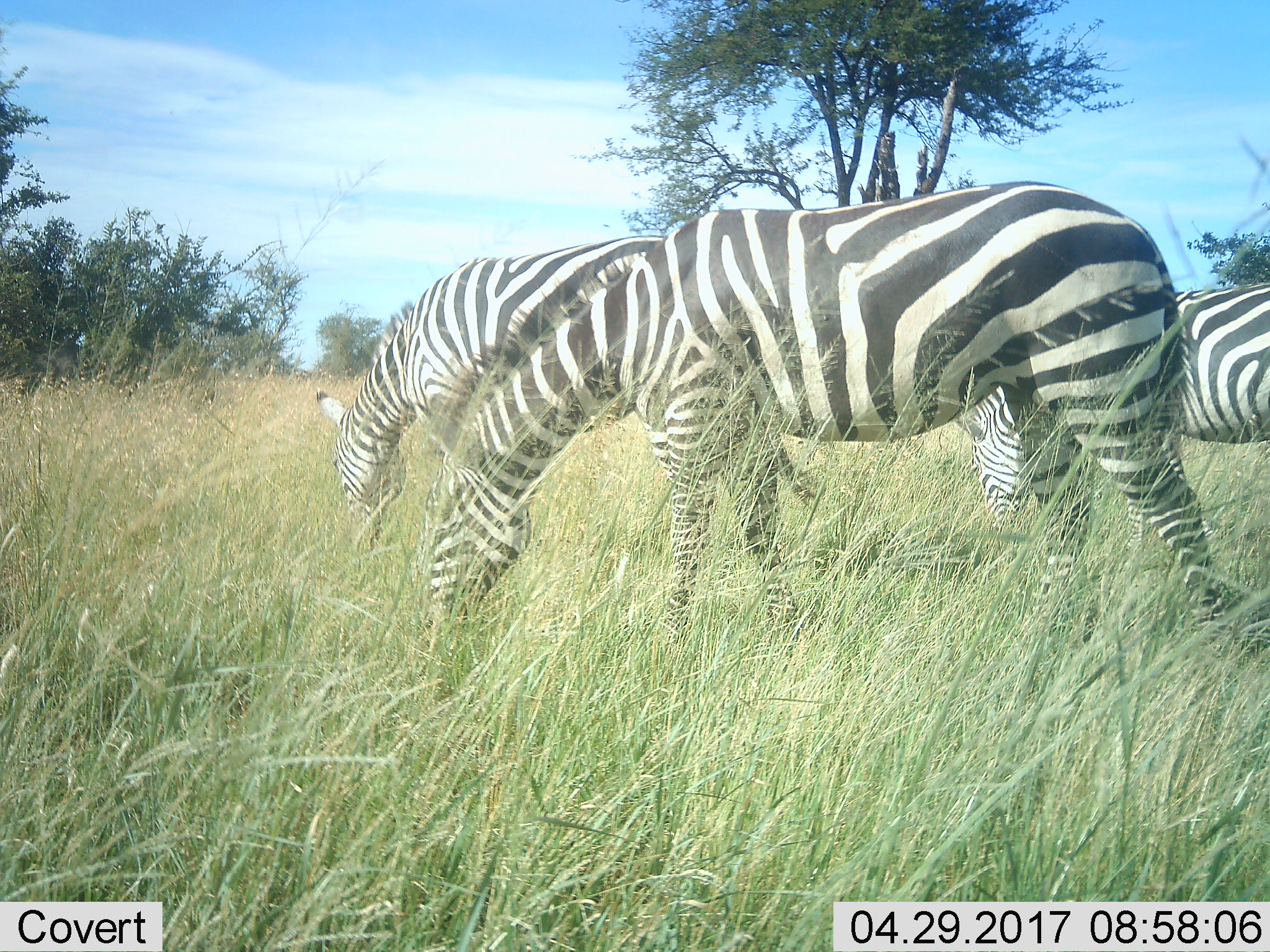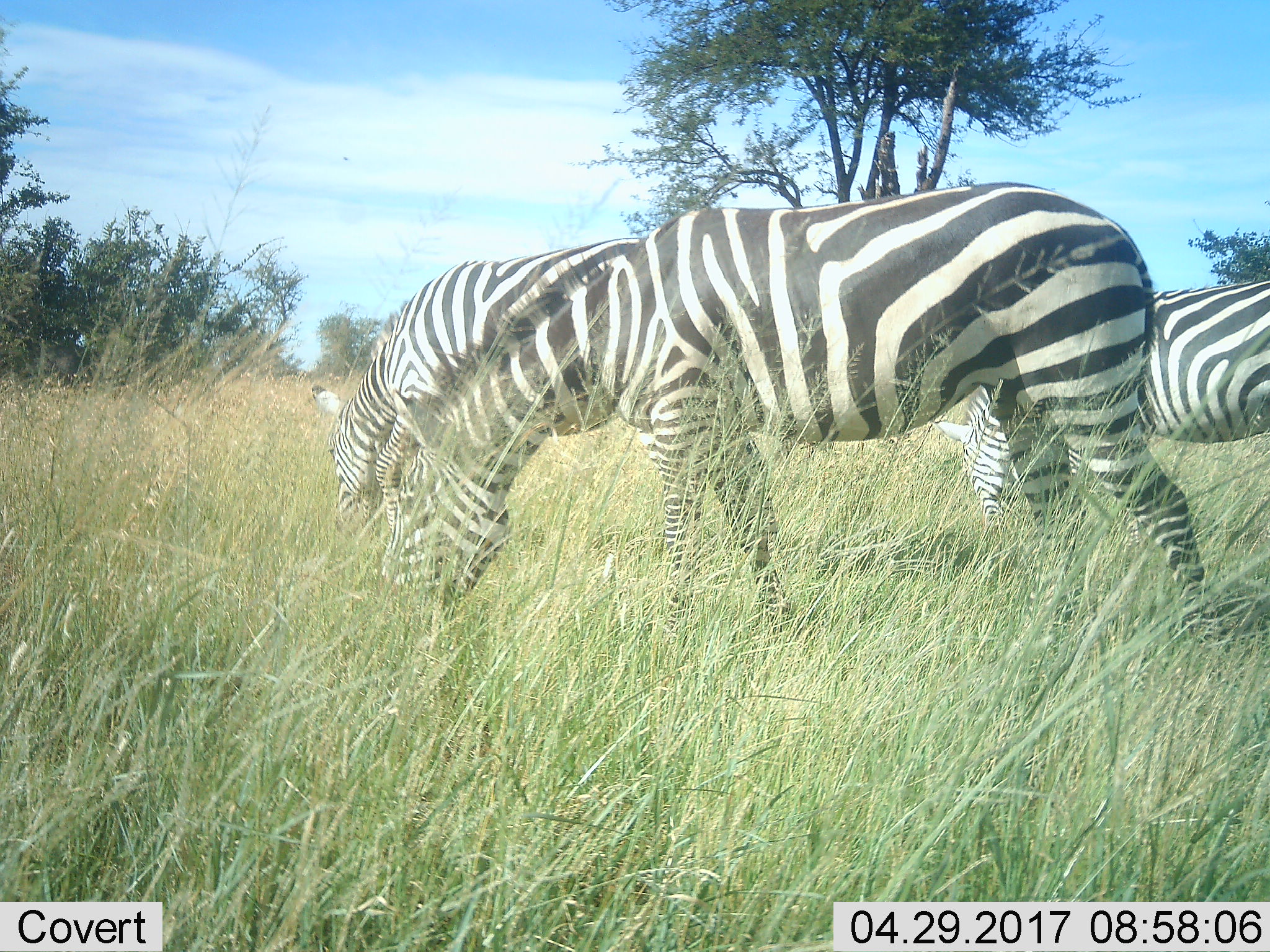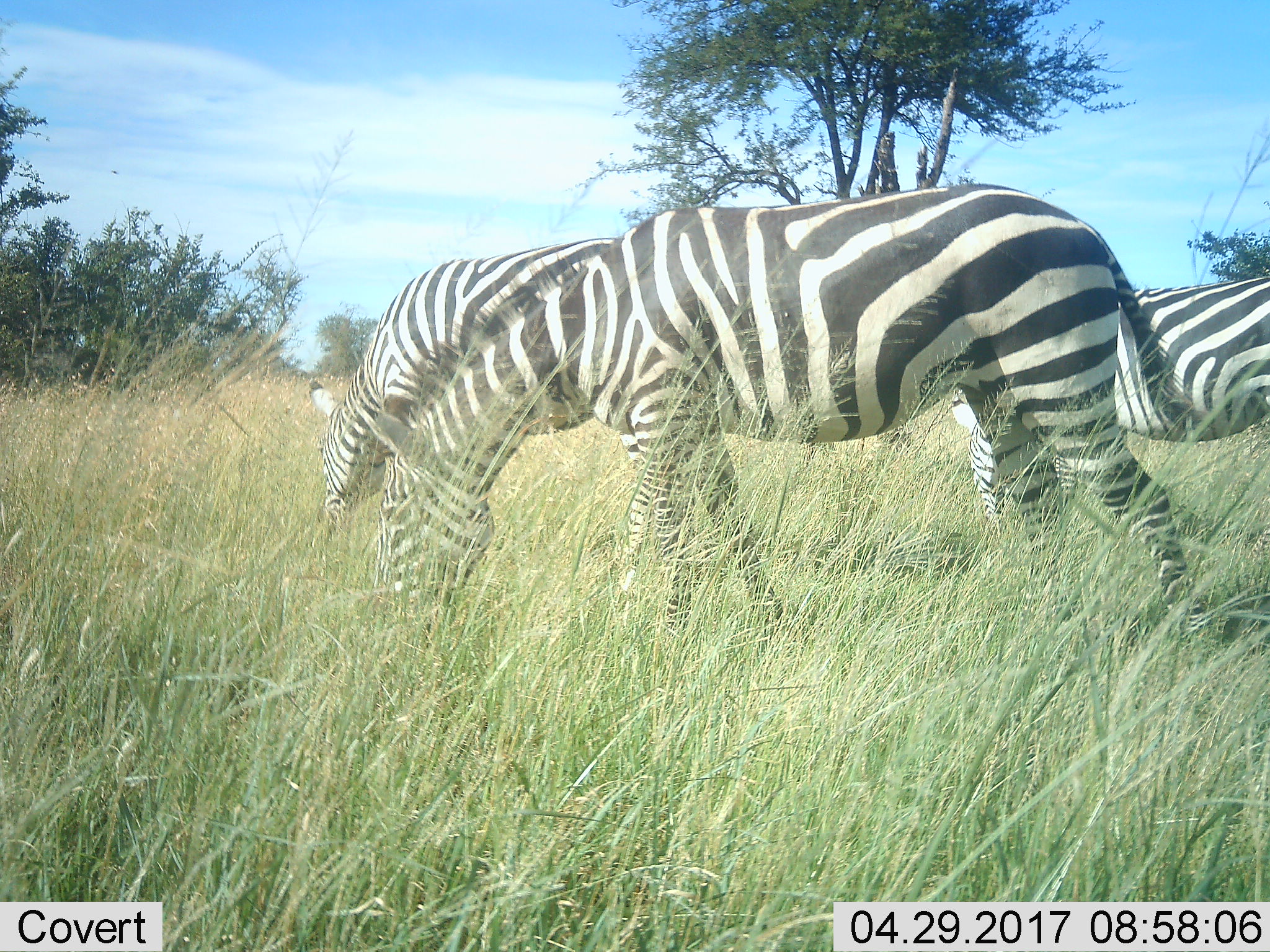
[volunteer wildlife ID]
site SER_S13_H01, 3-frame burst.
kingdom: Animalia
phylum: Chordata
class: Mammalia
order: Perissodactyla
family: Equidae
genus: Equus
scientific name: Equus quagga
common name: plains zebra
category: zebraplains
Zebraplains (plains zebra) (Equus quagga), count 3. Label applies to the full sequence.